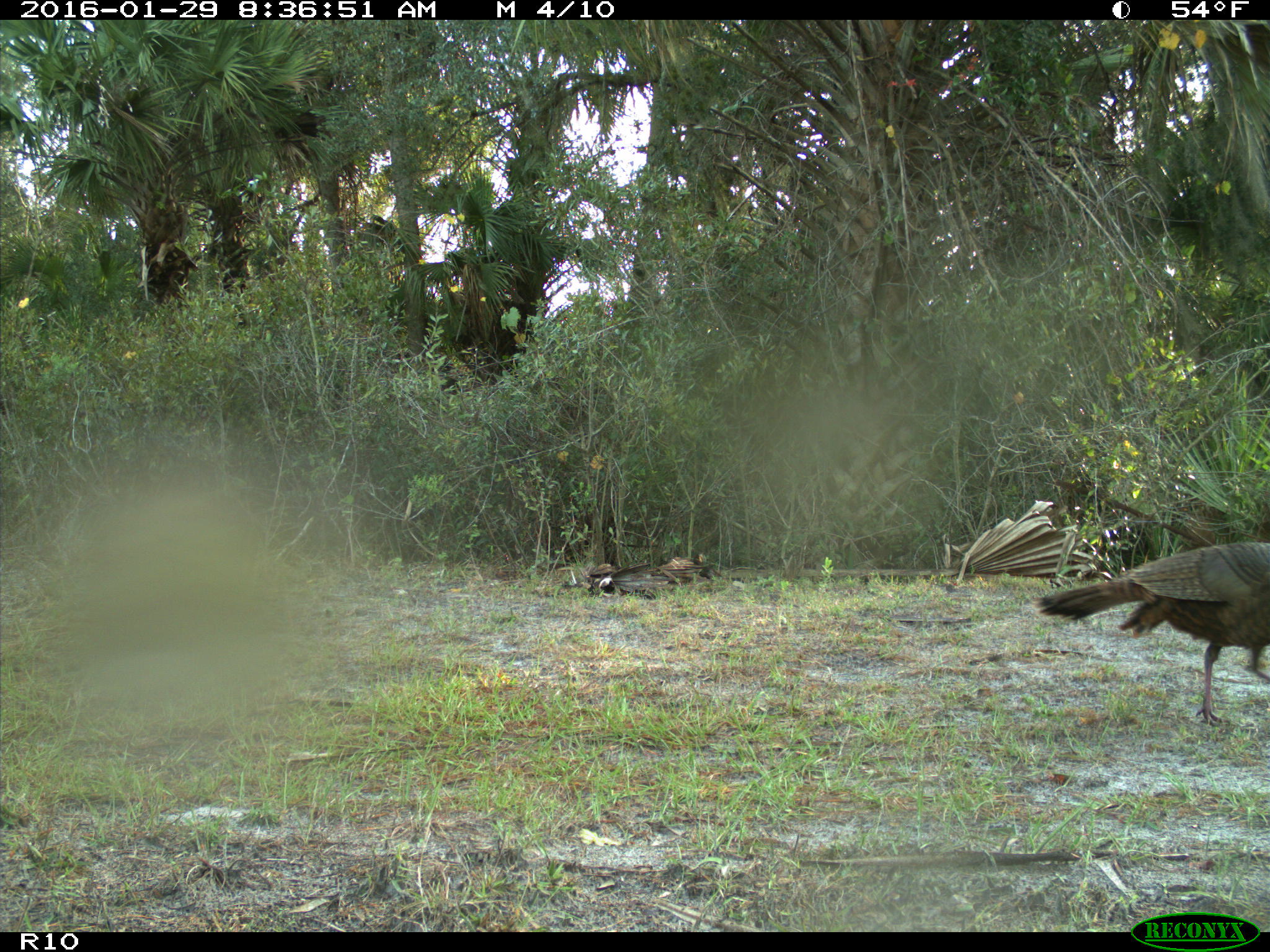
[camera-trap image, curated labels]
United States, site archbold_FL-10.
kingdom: Animalia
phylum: Chordata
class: Aves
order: Galliformes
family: Phasianidae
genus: Meleagris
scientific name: Meleagris gallopavo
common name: wild turkey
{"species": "Meleagris gallopavo (wild turkey)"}